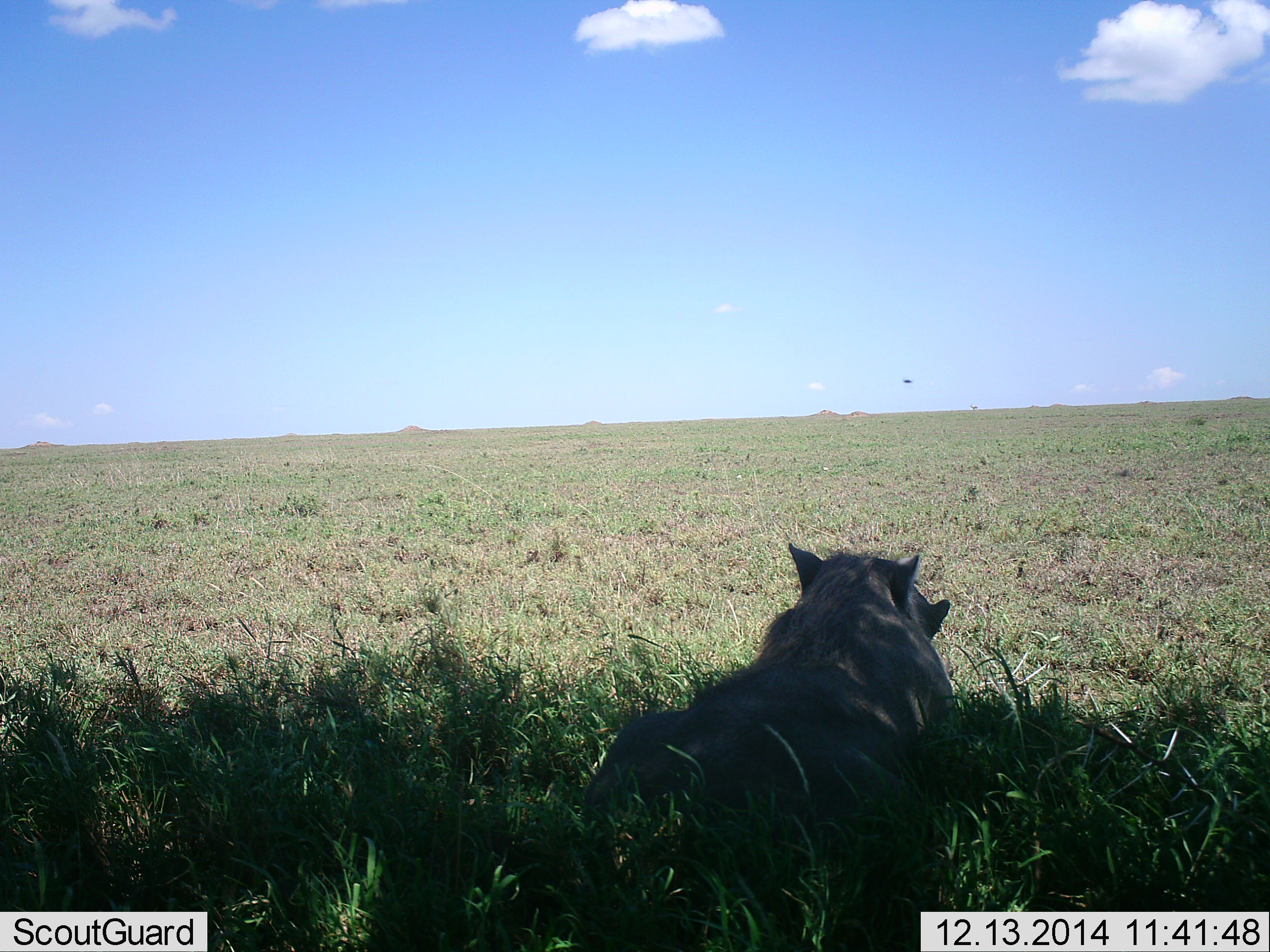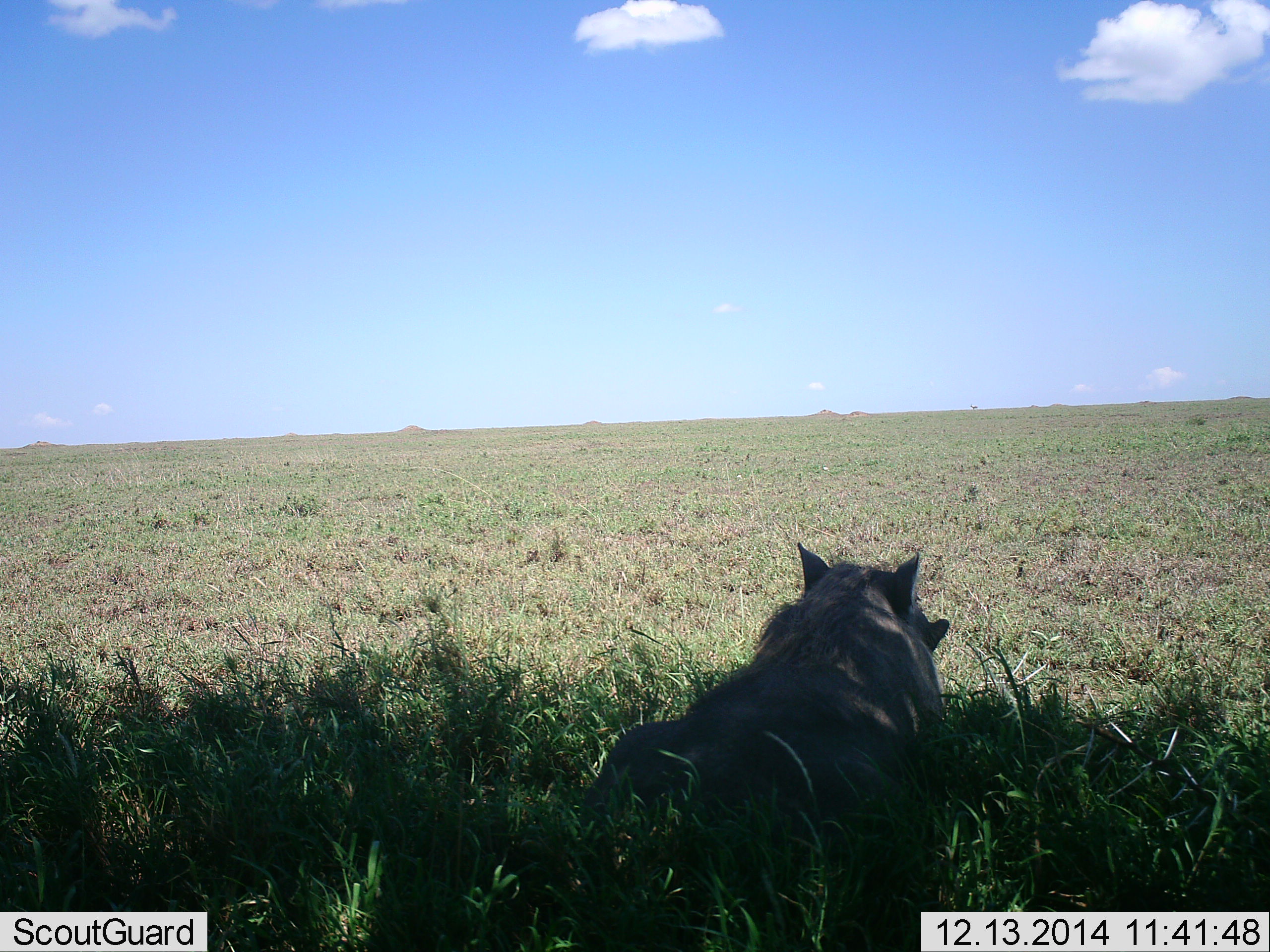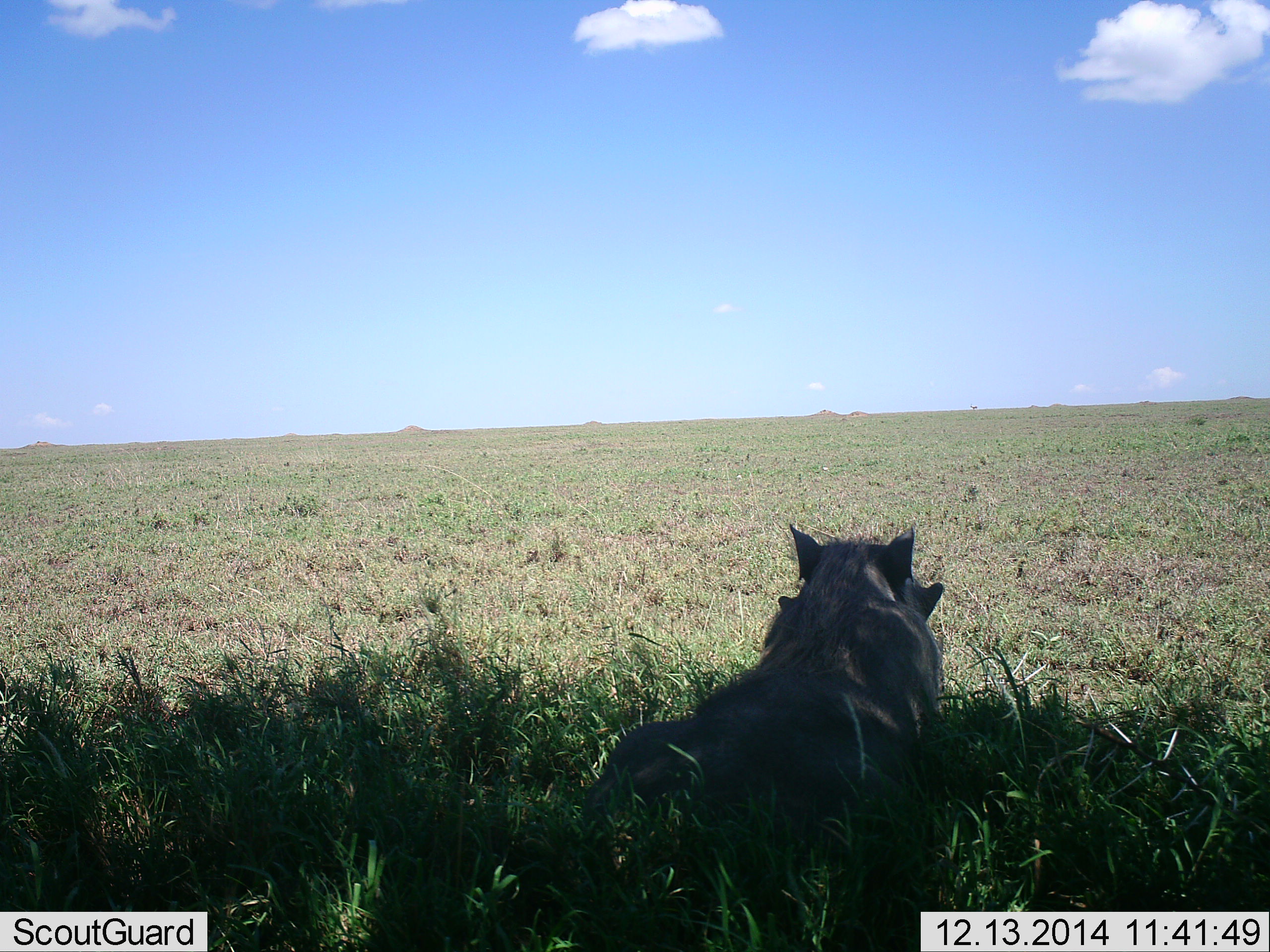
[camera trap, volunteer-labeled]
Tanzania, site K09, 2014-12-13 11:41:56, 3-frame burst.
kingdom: Animalia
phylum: Chordata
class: Mammalia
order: Artiodactyla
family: Suidae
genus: Phacochoerus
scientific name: Phacochoerus africanus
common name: warthog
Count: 1.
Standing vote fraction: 0%.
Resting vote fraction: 100%.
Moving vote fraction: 10%.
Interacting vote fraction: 0%.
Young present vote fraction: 0%.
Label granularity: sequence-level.